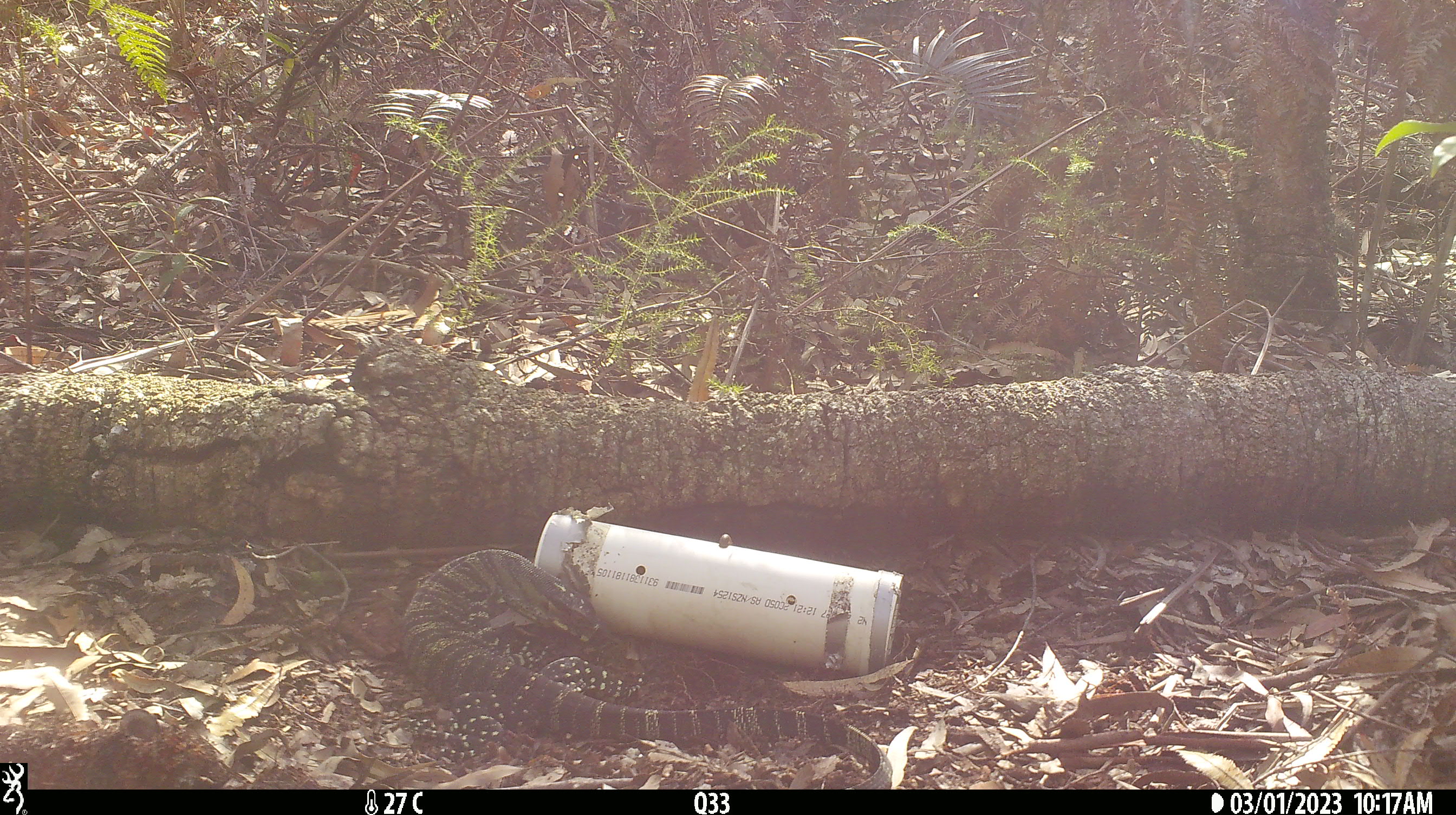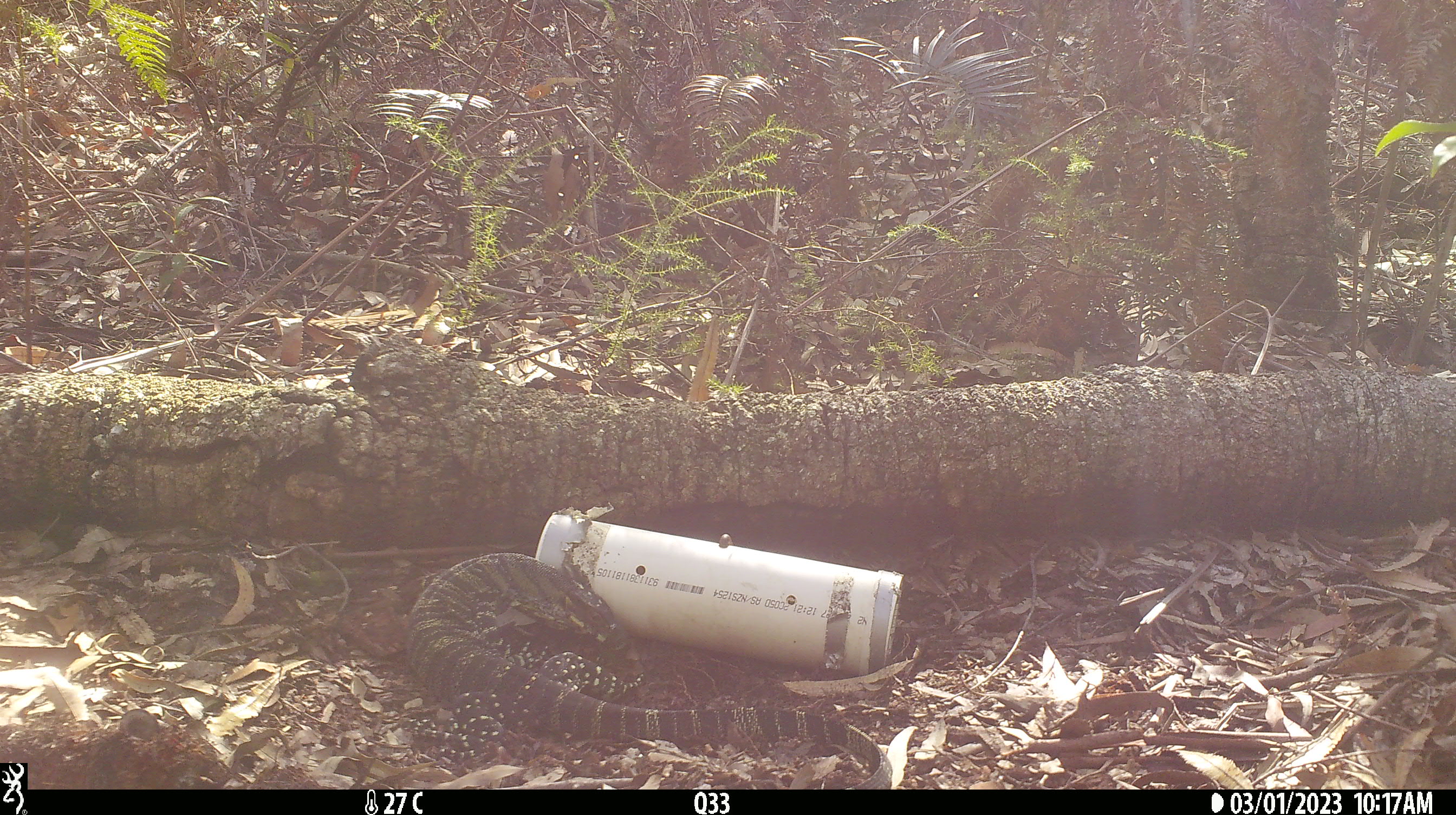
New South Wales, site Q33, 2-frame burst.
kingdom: Animalia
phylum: Chordata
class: Reptilia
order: Squamata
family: Varanidae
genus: Varanus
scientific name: Varanus varius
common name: lace monitor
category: goanna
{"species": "goanna (lace monitor) (Varanus varius)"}